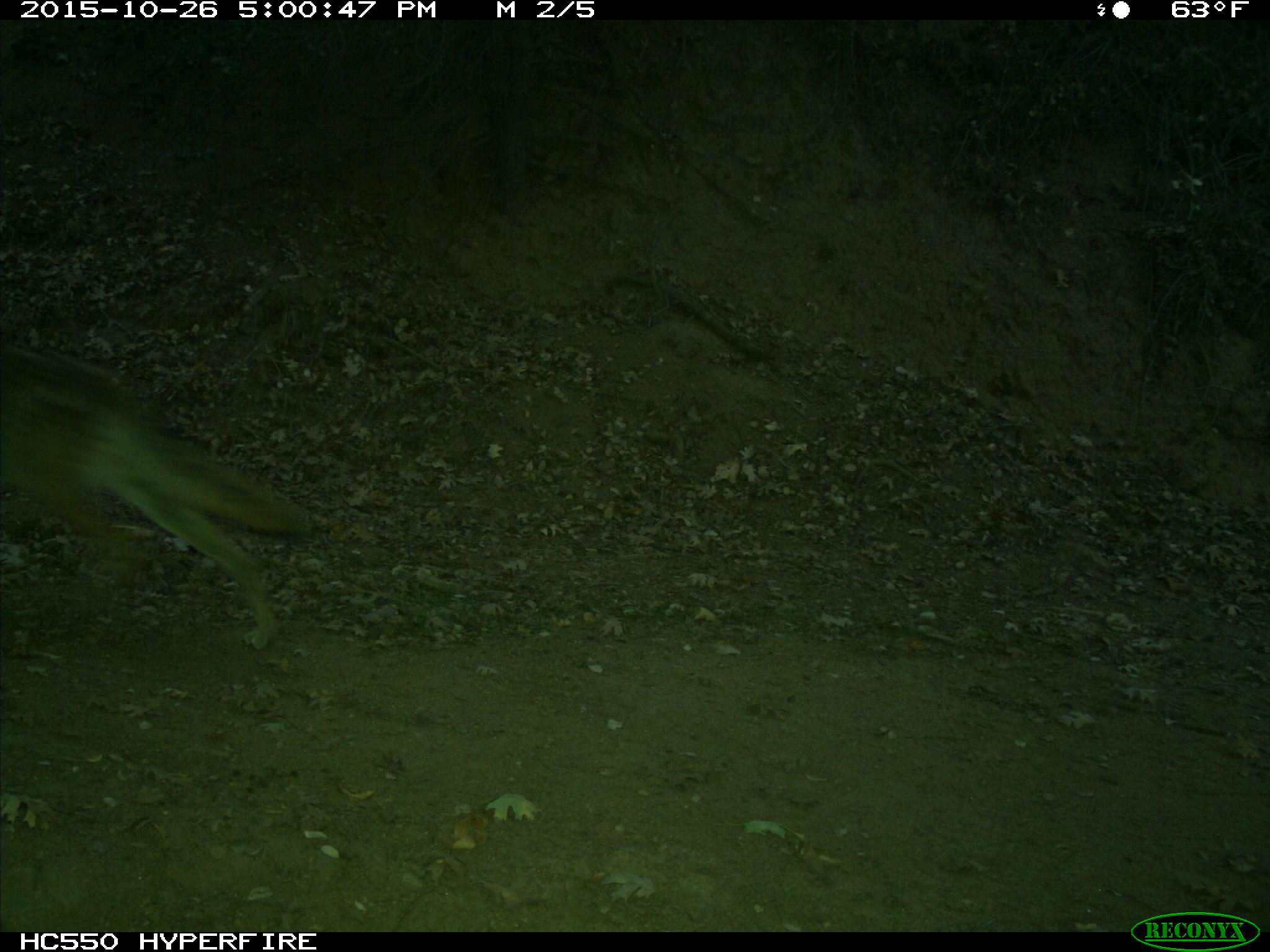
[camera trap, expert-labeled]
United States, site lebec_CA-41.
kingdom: Animalia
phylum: Chordata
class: Mammalia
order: Carnivora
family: Canidae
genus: Canis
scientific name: Canis latrans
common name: coyote